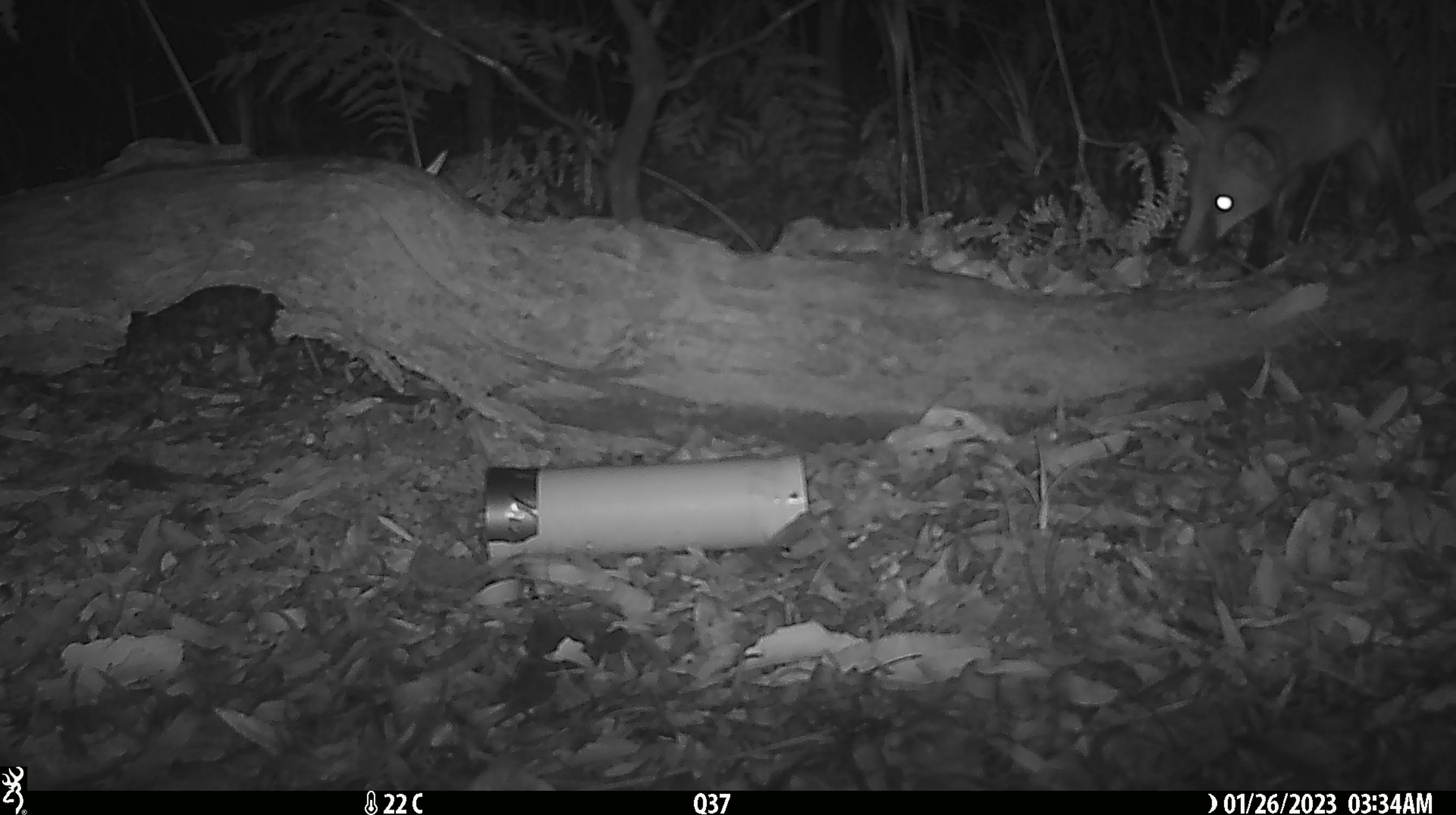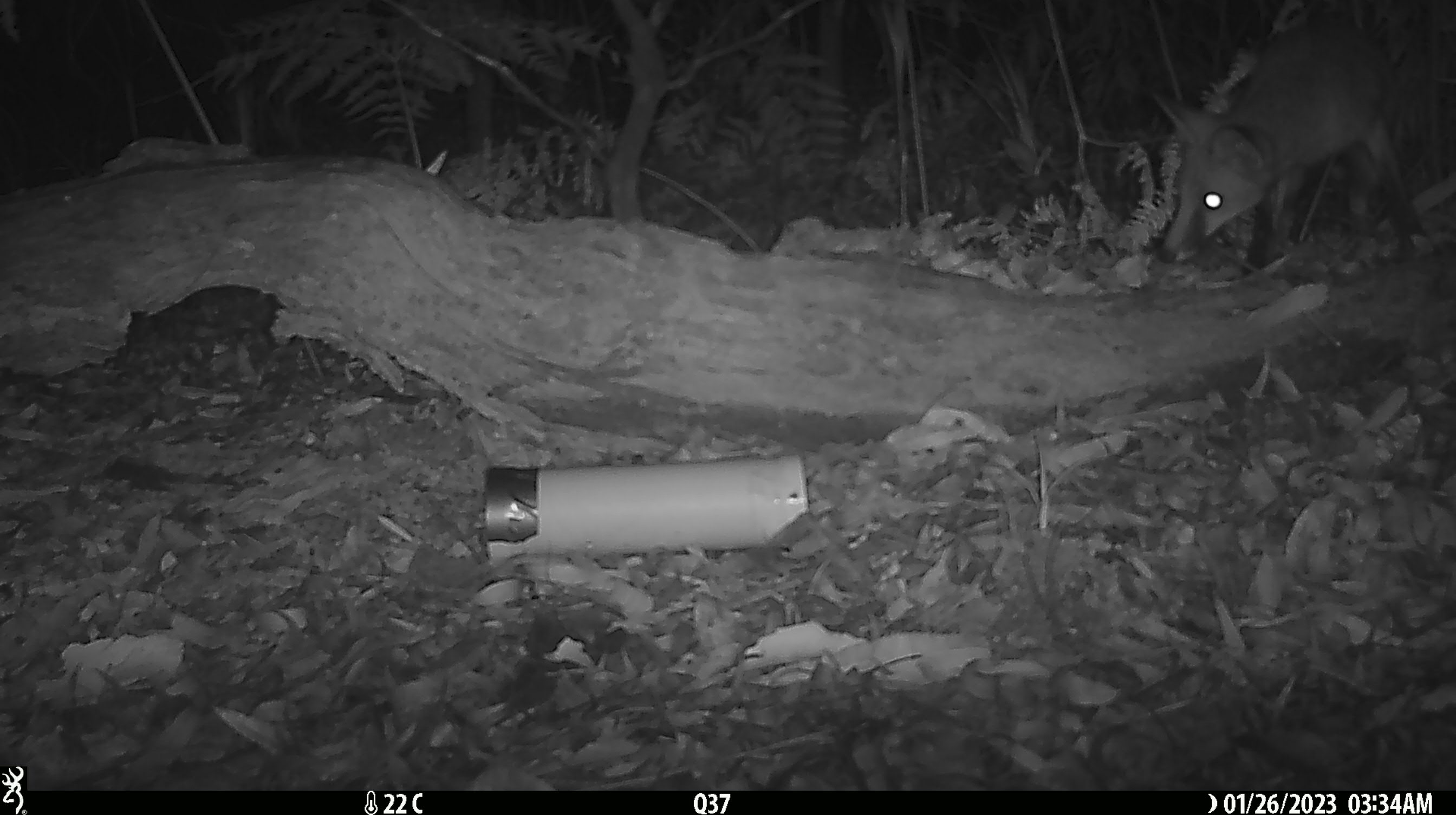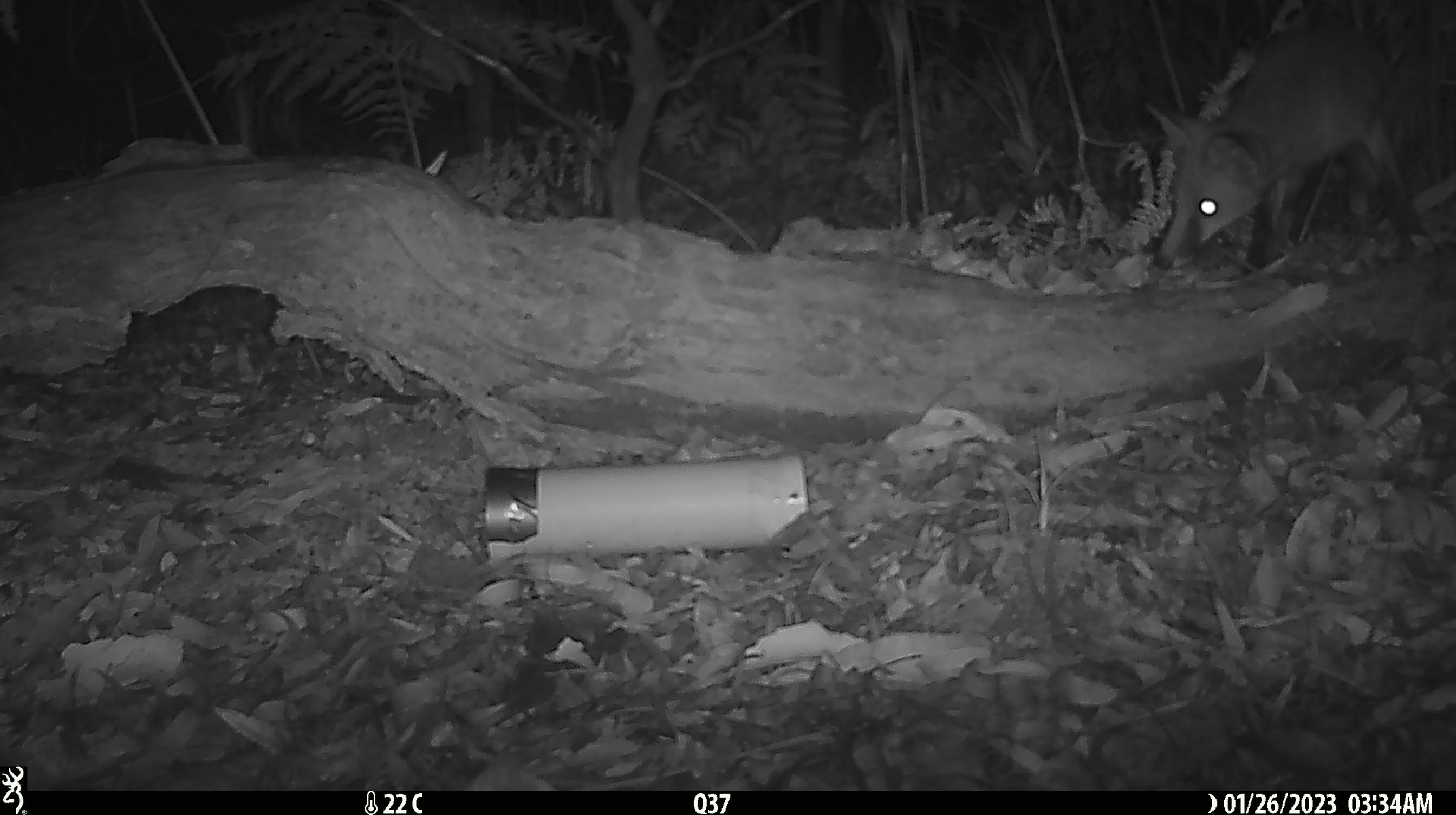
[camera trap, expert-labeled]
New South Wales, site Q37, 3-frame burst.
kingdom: Animalia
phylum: Chordata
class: Mammalia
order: Carnivora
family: Canidae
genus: Vulpes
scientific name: Vulpes vulpes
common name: red fox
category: fox